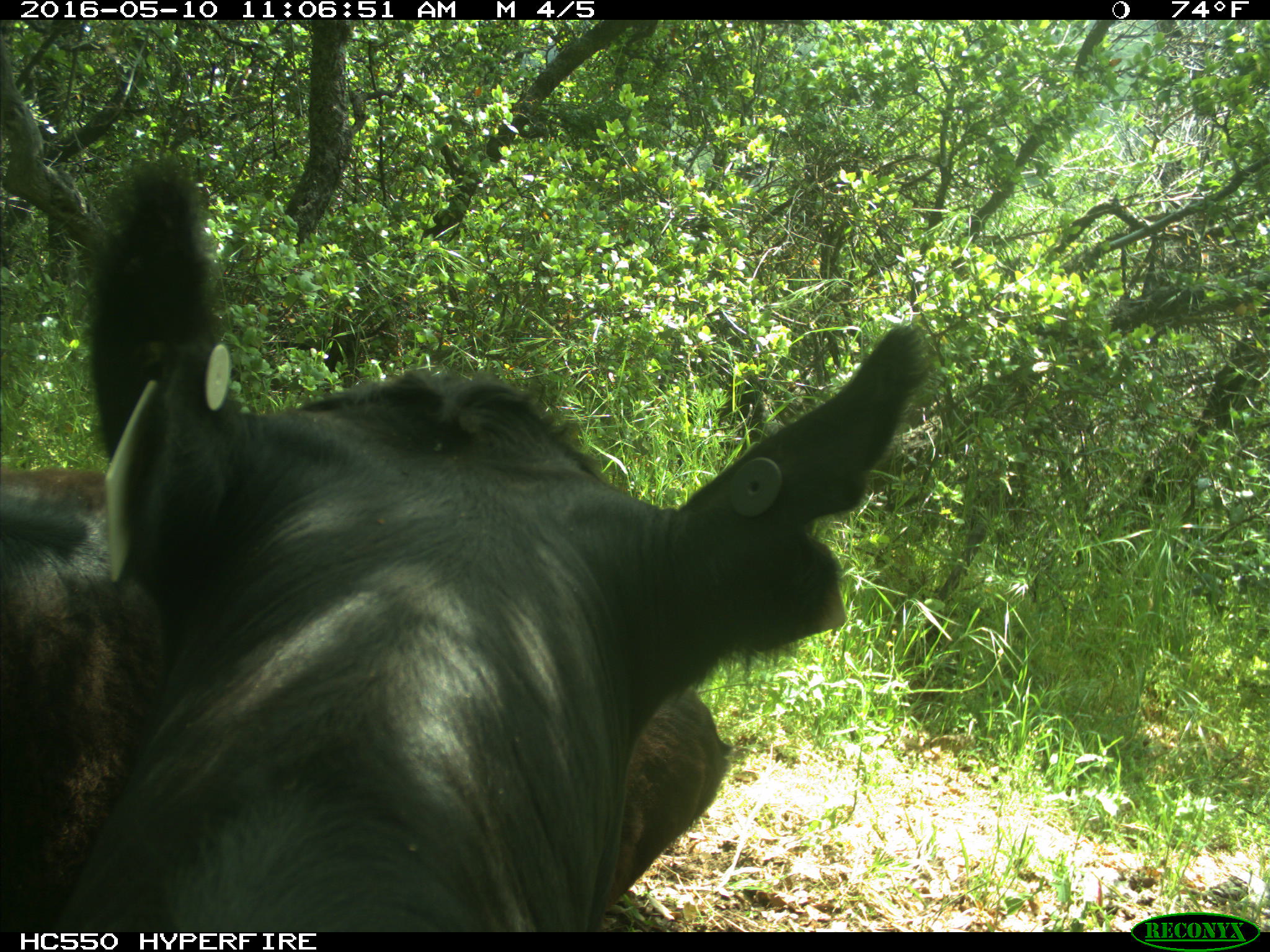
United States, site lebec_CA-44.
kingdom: Animalia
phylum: Chordata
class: Mammalia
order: Artiodactyla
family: Bovidae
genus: Bos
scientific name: Bos taurus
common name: domestic cow